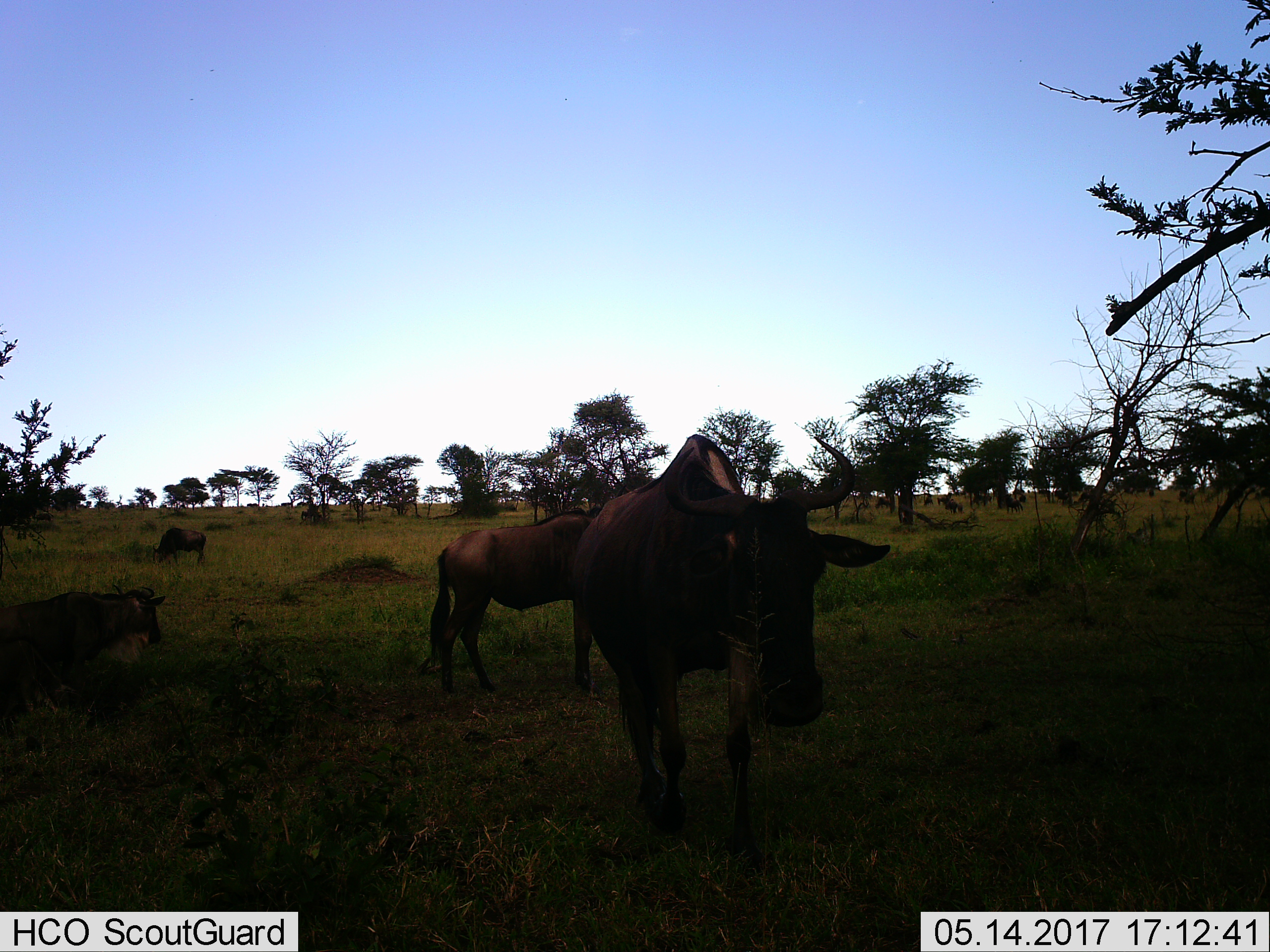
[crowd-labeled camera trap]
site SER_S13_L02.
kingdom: Animalia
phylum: Chordata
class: Mammalia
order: Artiodactyla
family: Bovidae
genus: Connochaetes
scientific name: Connochaetes taurinus taurinus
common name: blue wildebeest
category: wildebeestblue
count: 4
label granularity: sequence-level